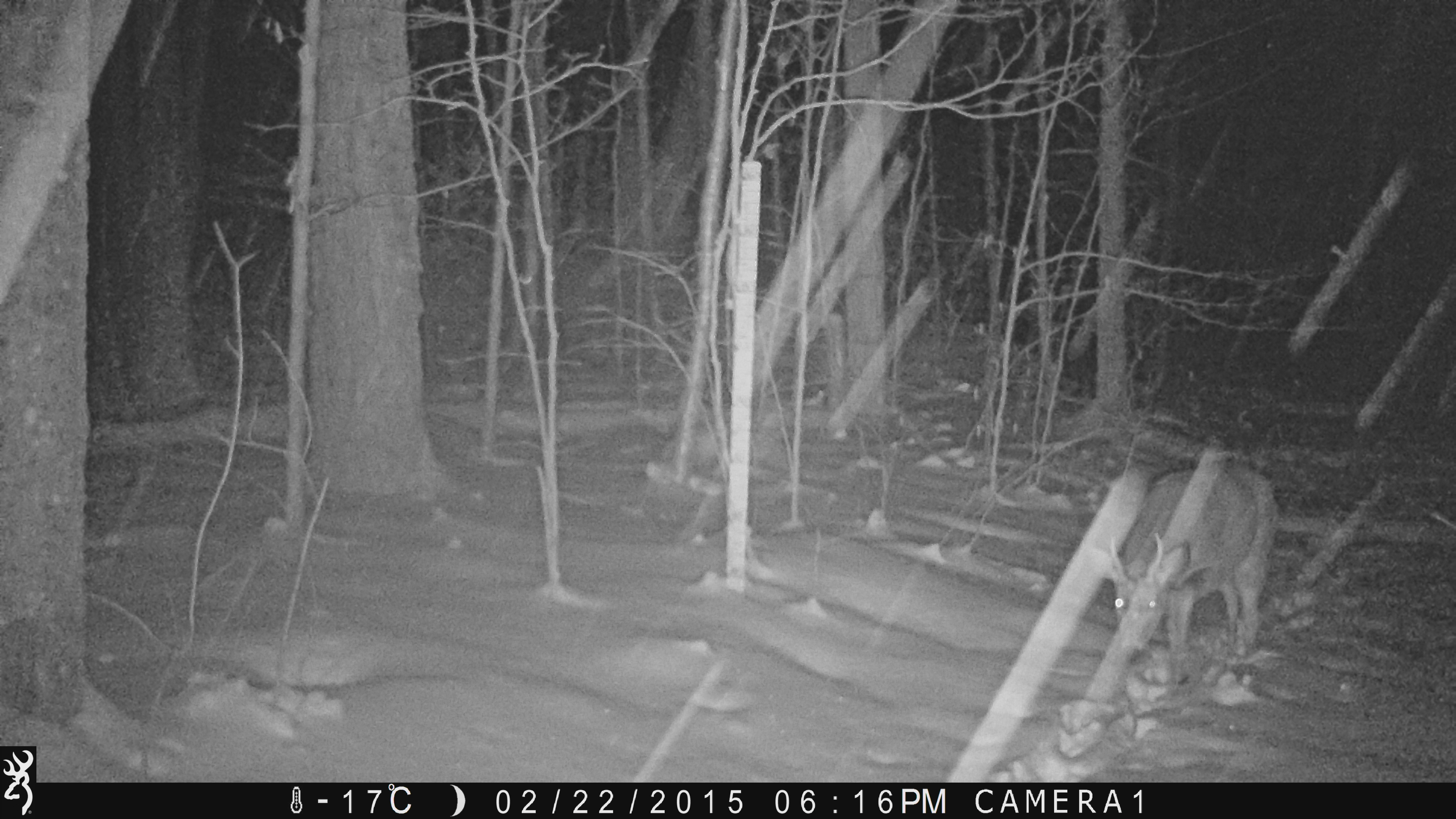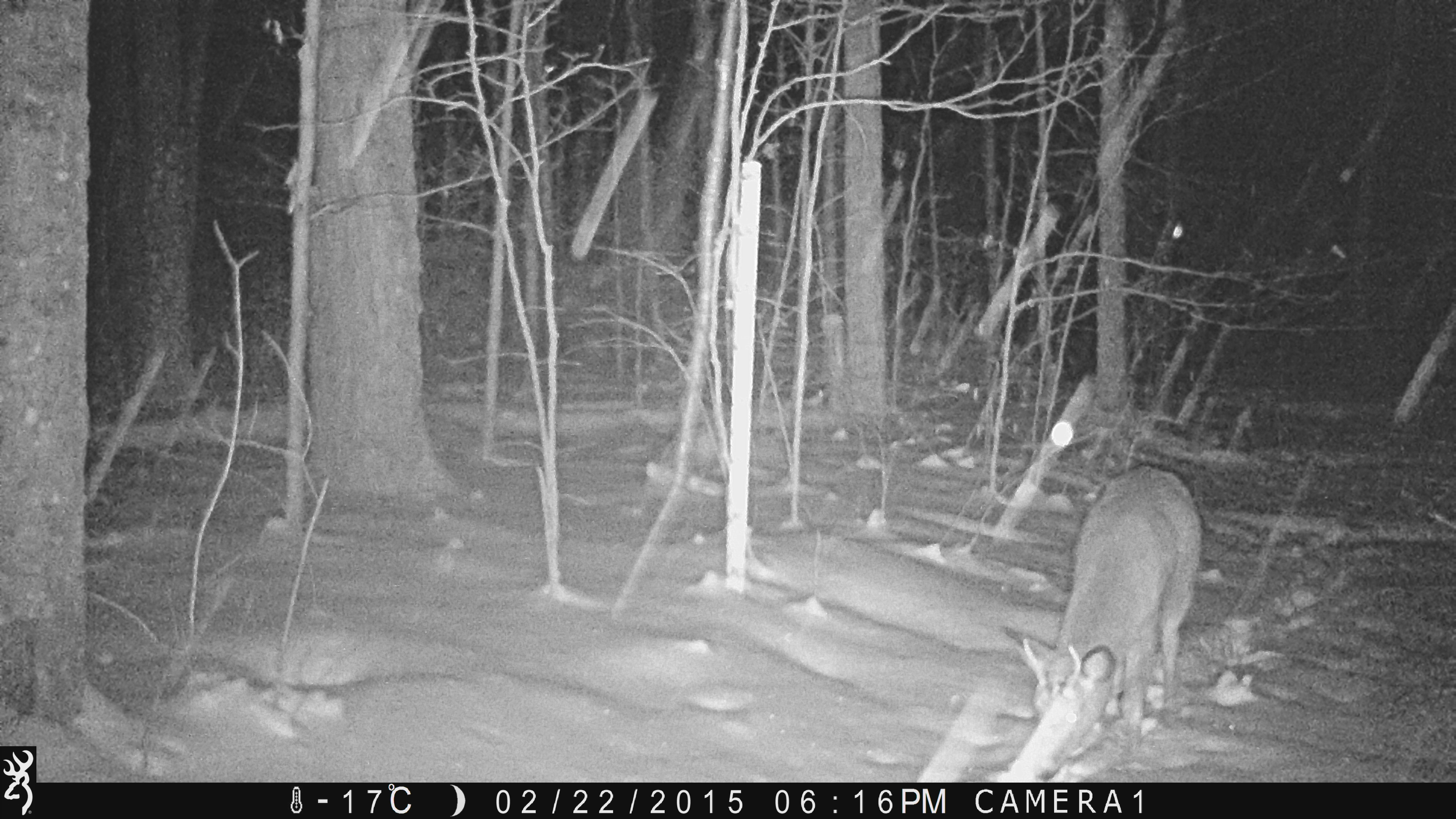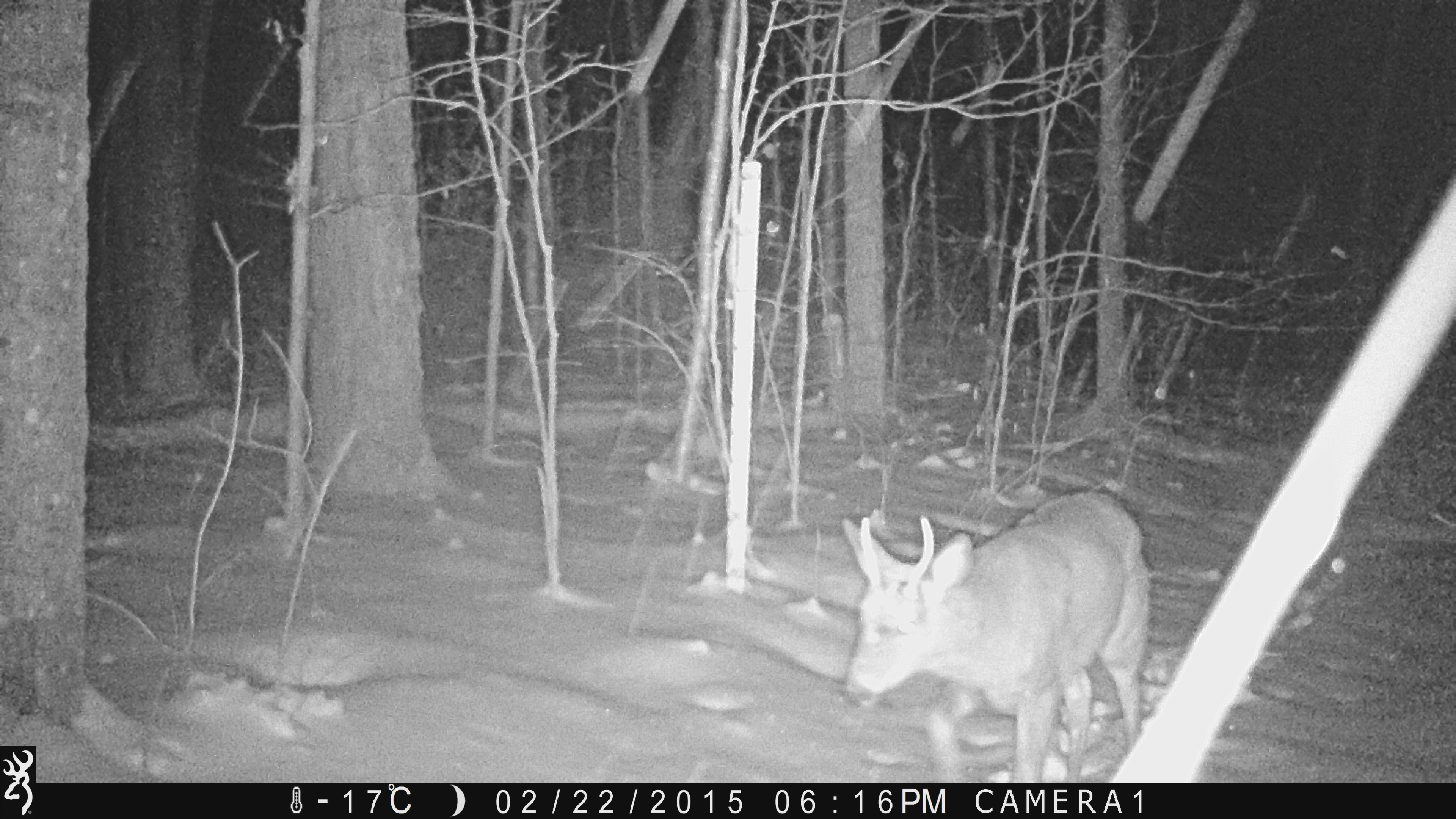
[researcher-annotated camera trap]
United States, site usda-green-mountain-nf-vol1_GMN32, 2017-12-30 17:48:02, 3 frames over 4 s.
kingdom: Animalia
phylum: Chordata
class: Mammalia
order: Artiodactyla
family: Cervidae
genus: Odocoileus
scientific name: Odocoileus virginianus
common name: white-tailed deer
White-tailed deer (Odocoileus virginianus).